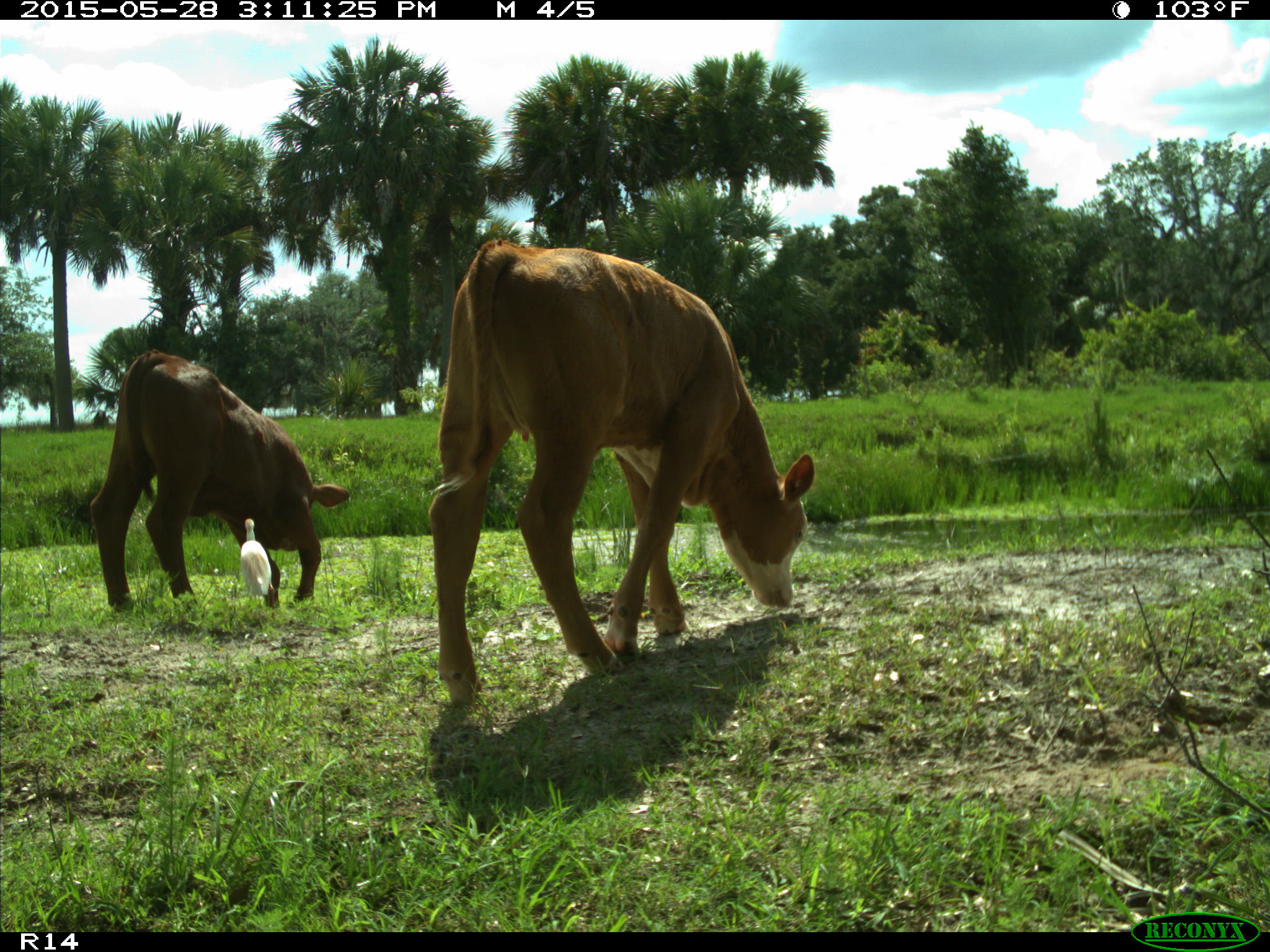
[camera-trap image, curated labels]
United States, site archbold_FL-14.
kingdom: Animalia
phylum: Chordata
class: Mammalia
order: Artiodactyla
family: Bovidae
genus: Bos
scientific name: Bos taurus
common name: domestic cow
Bos taurus (domestic cow).